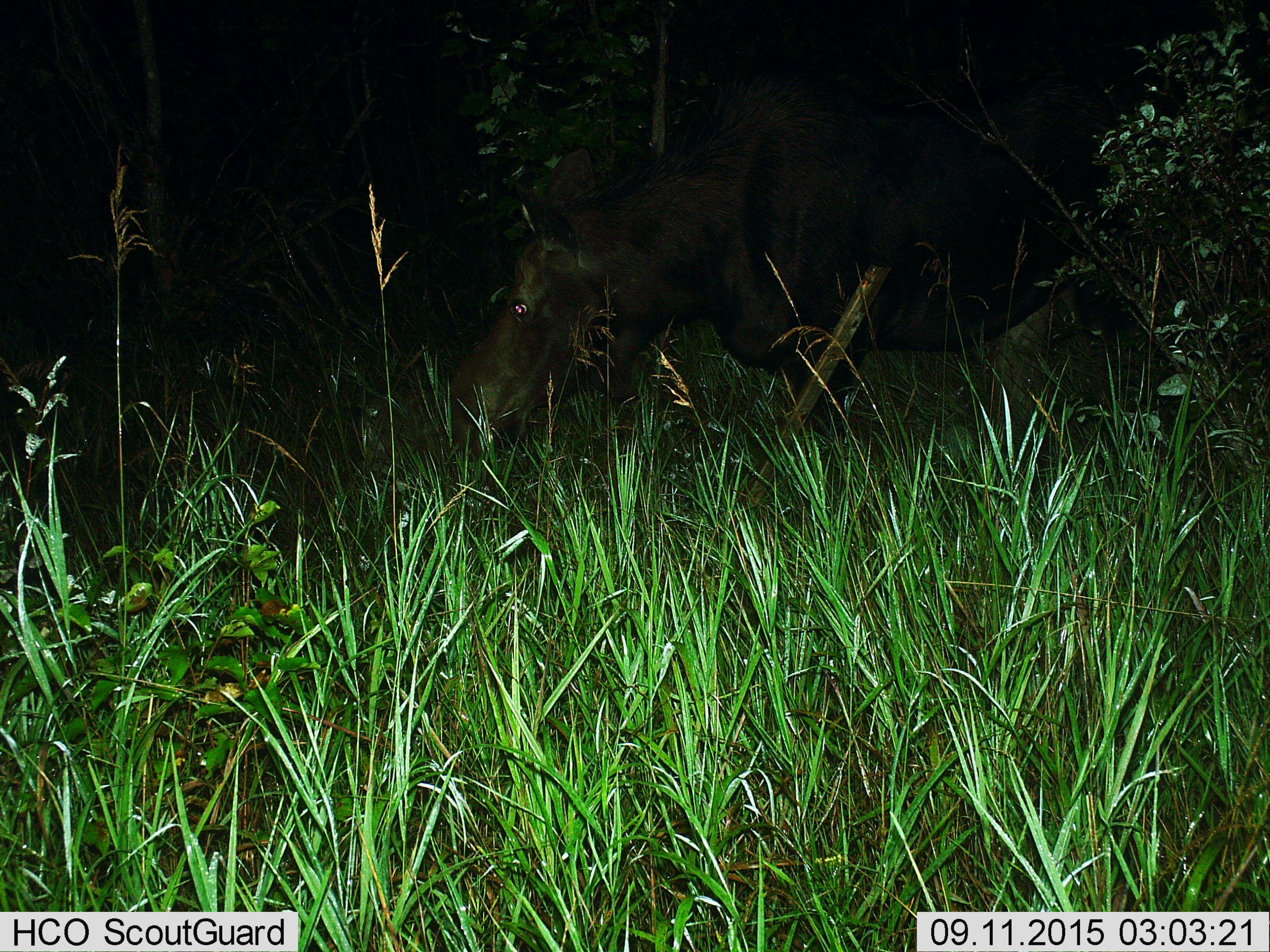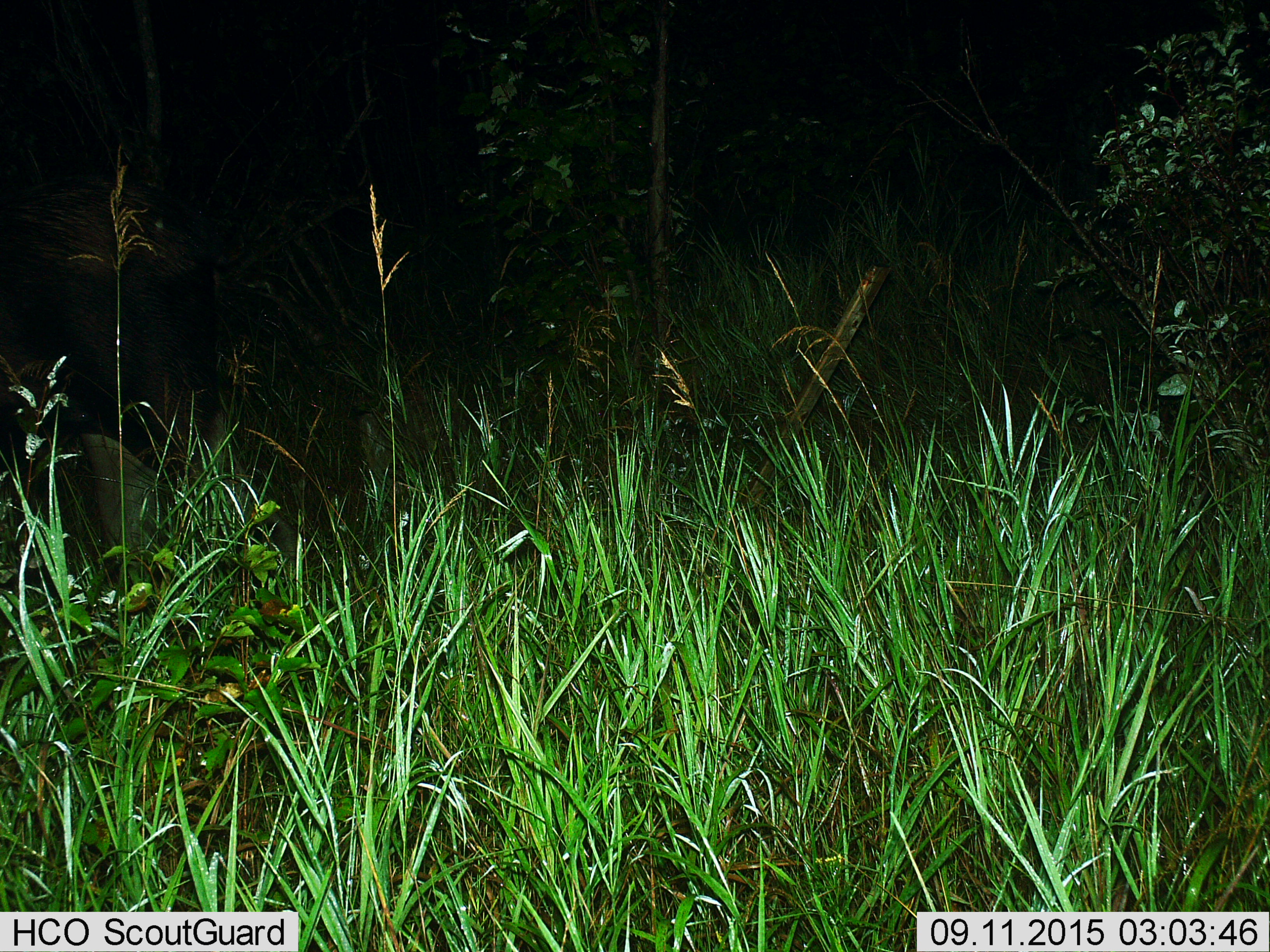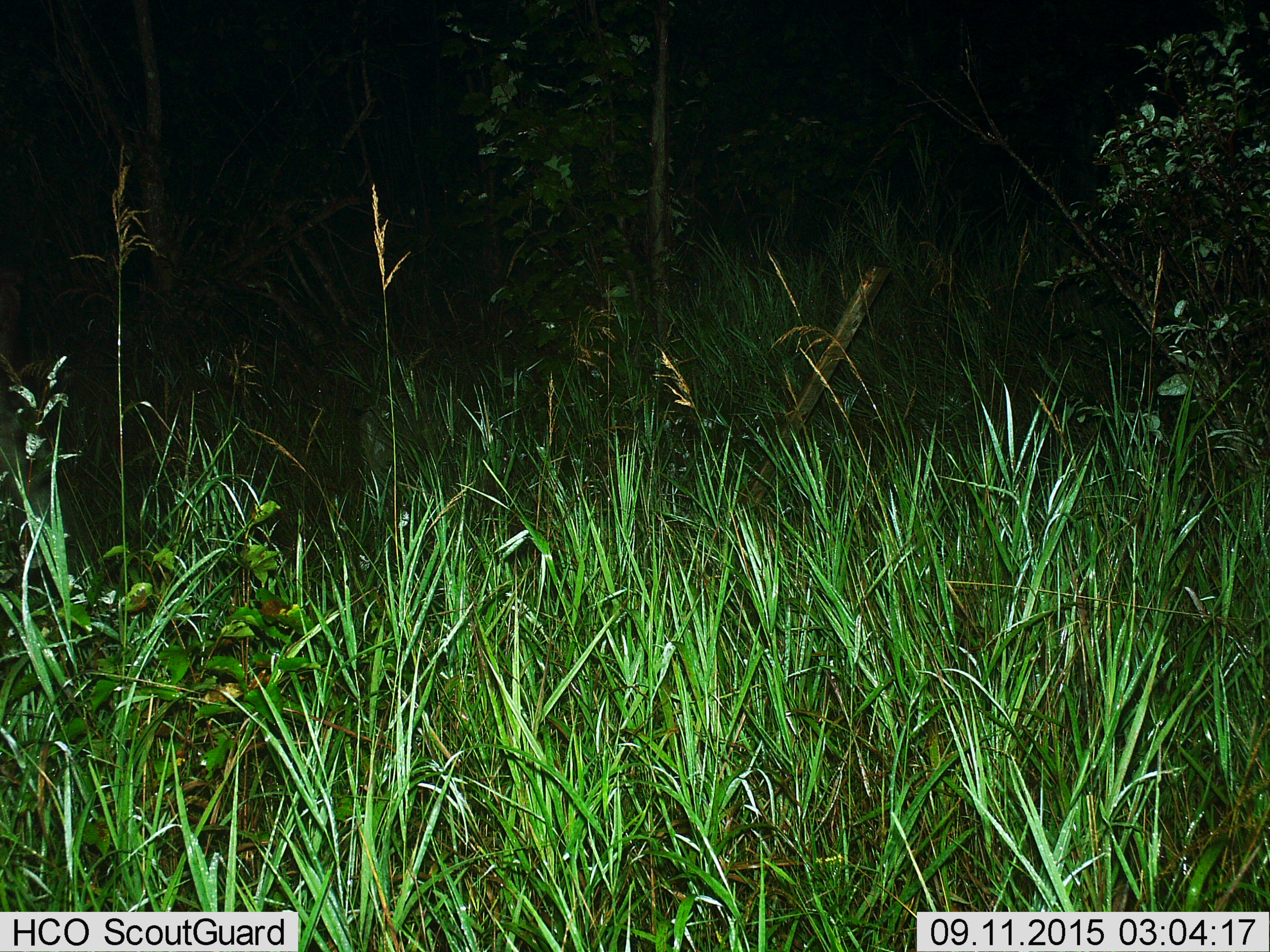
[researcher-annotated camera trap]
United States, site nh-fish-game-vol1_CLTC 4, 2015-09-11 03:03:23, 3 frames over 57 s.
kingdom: Animalia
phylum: Chordata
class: Mammalia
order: Artiodactyla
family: Cervidae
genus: Alces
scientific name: Alces alces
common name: moose